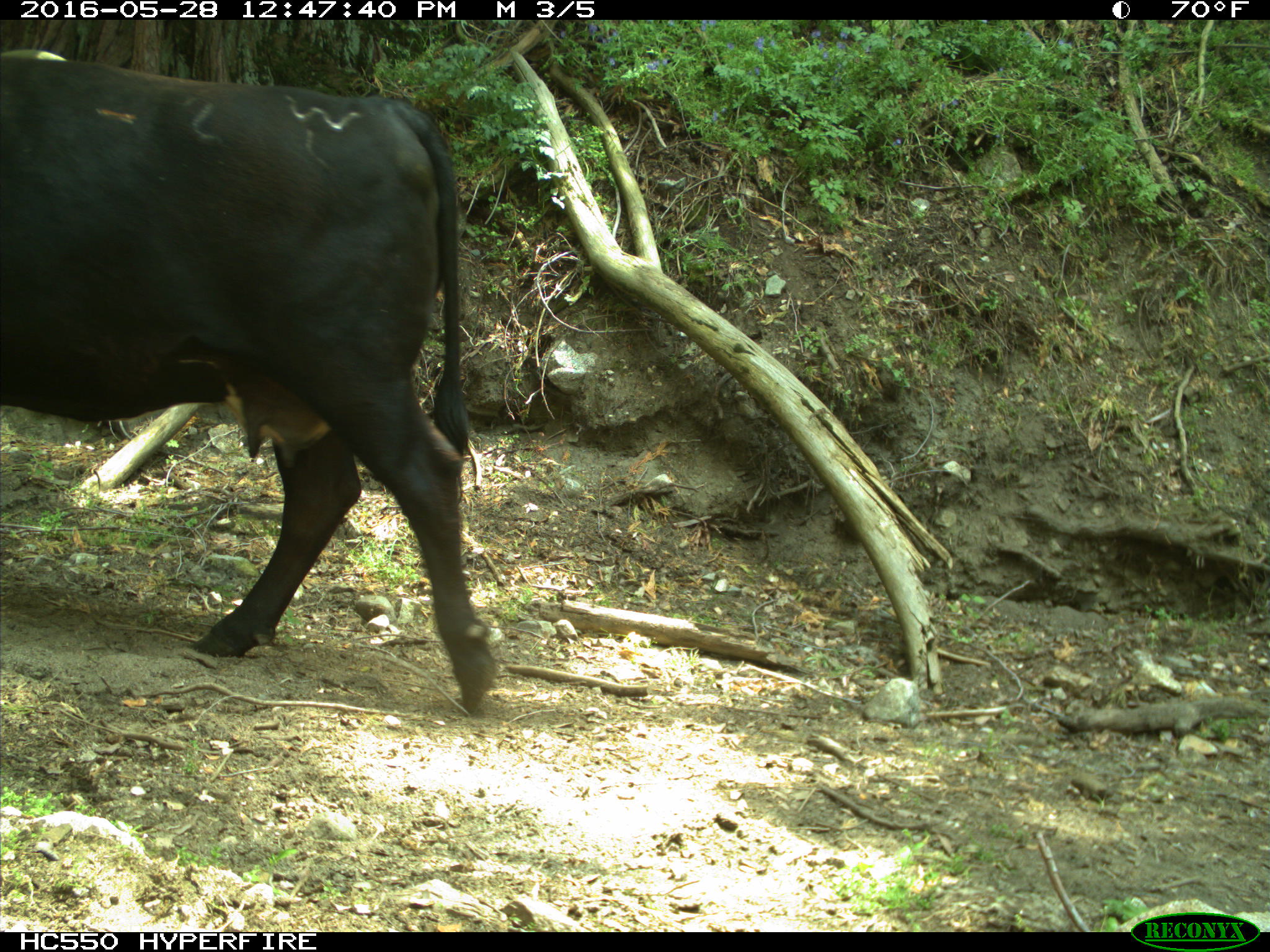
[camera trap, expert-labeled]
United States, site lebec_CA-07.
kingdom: Animalia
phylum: Chordata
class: Mammalia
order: Artiodactyla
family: Bovidae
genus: Bos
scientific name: Bos taurus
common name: domestic cow